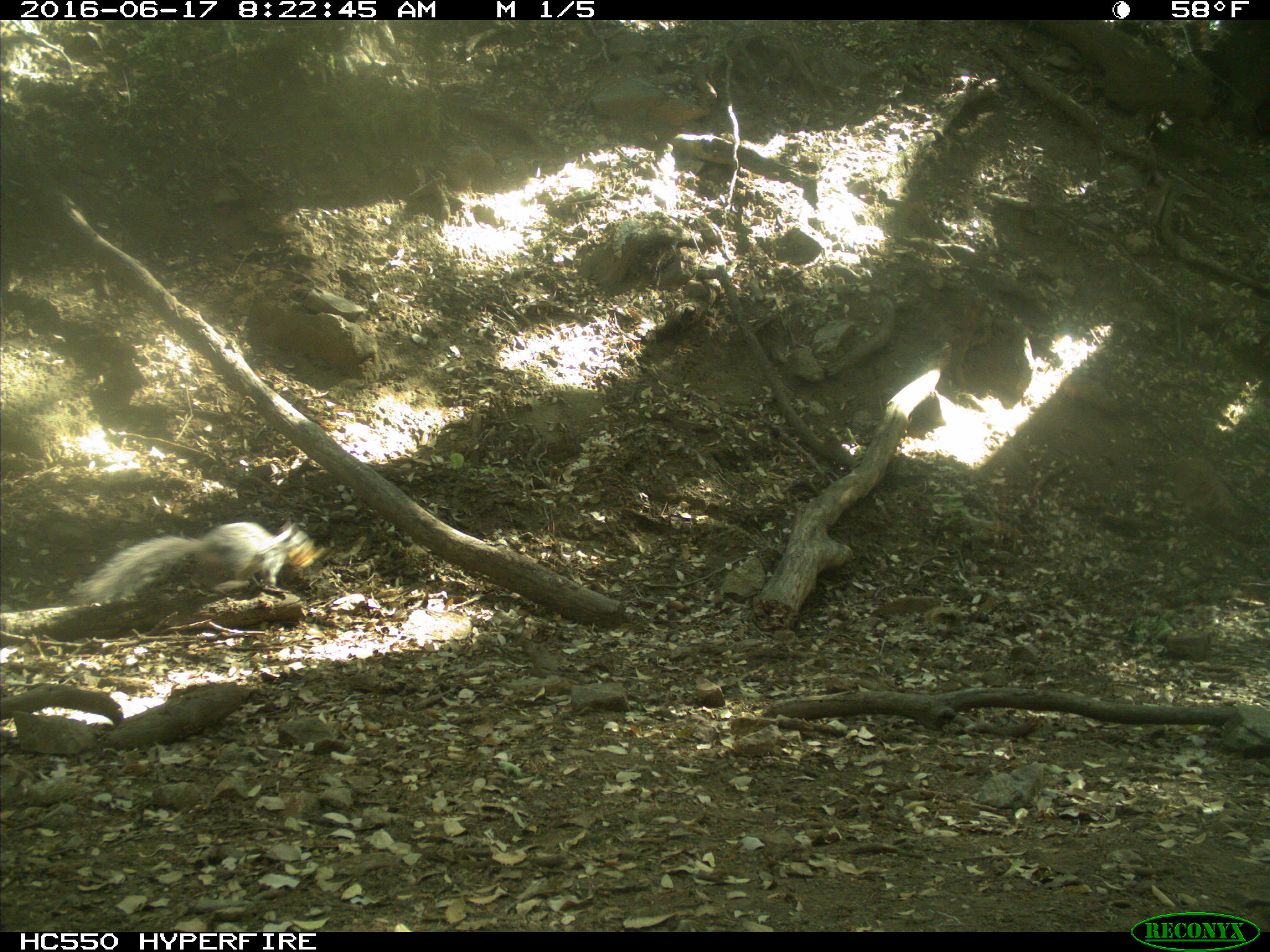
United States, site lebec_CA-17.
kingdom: Animalia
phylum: Chordata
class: Mammalia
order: Rodentia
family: Sciuridae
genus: Sciurus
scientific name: Sciurus carolinensis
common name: eastern gray squirrel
Sciurus carolinensis (eastern gray squirrel).